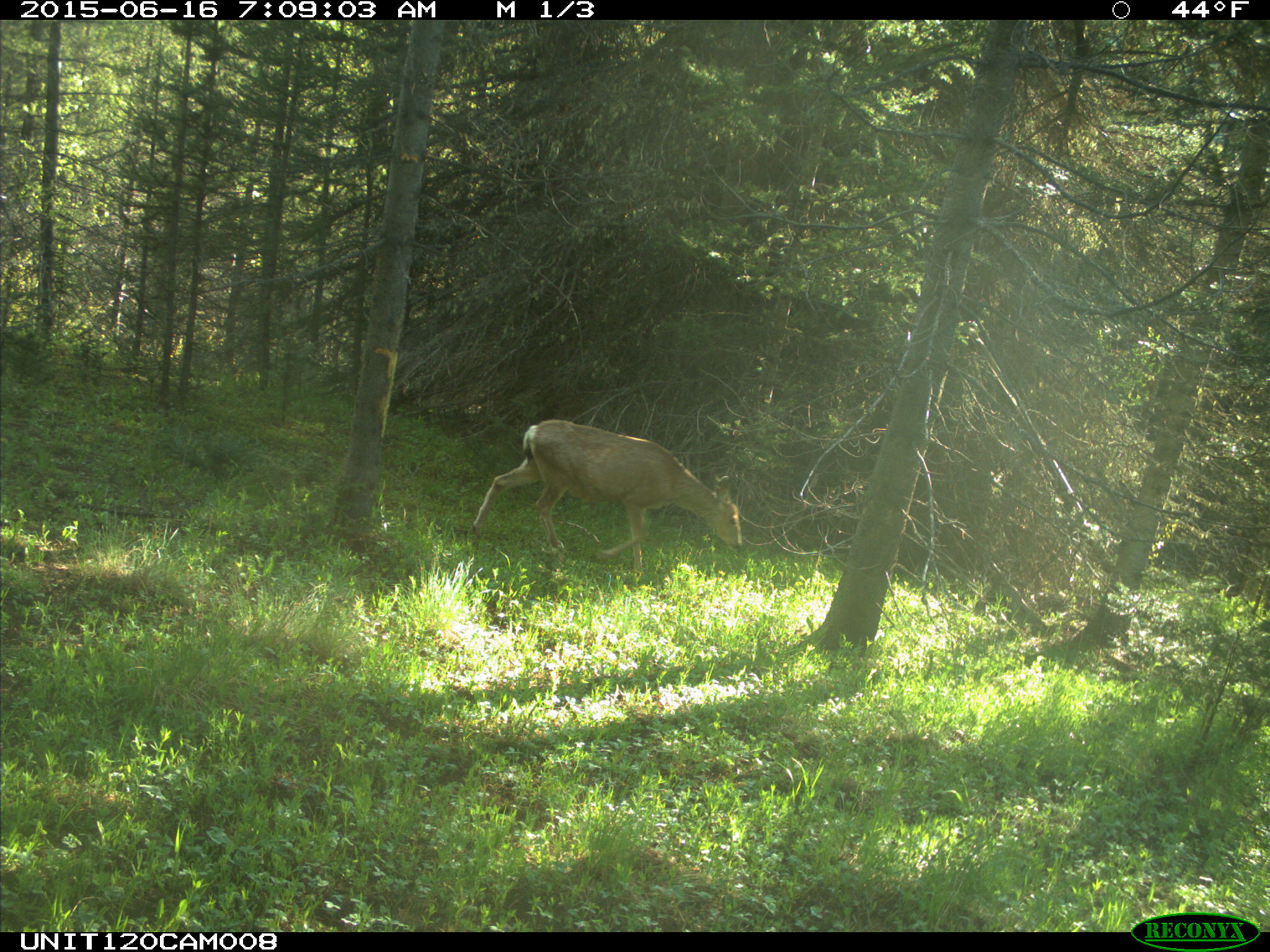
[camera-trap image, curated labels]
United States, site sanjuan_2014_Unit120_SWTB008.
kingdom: Animalia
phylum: Chordata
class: Mammalia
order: Artiodactyla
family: Cervidae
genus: Odocoileus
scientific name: Odocoileus hemionus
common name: mule deer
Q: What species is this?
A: Odocoileus hemionus (mule deer).